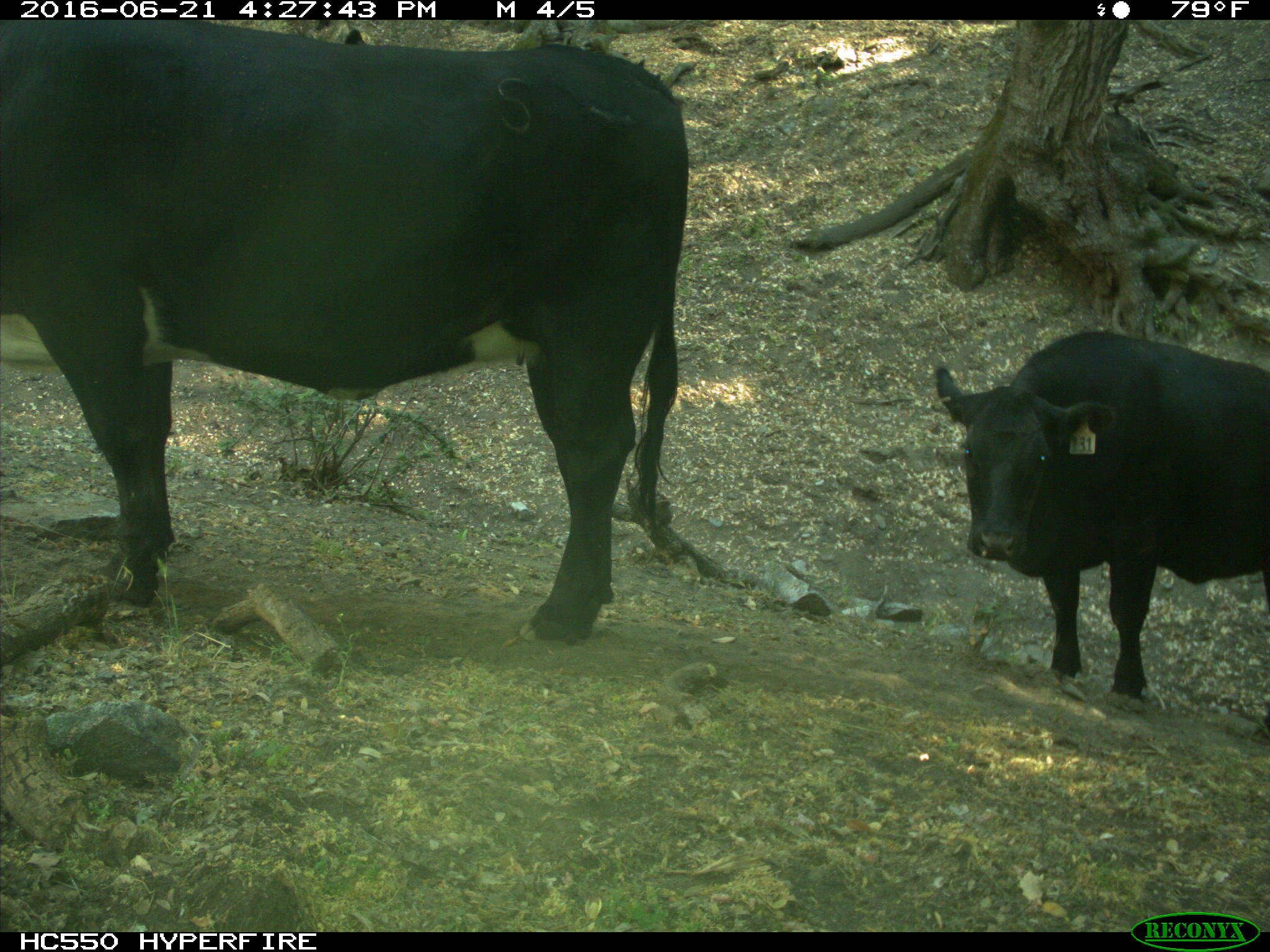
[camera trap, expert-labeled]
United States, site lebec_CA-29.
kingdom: Animalia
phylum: Chordata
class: Mammalia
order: Artiodactyla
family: Bovidae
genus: Bos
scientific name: Bos taurus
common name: domestic cow